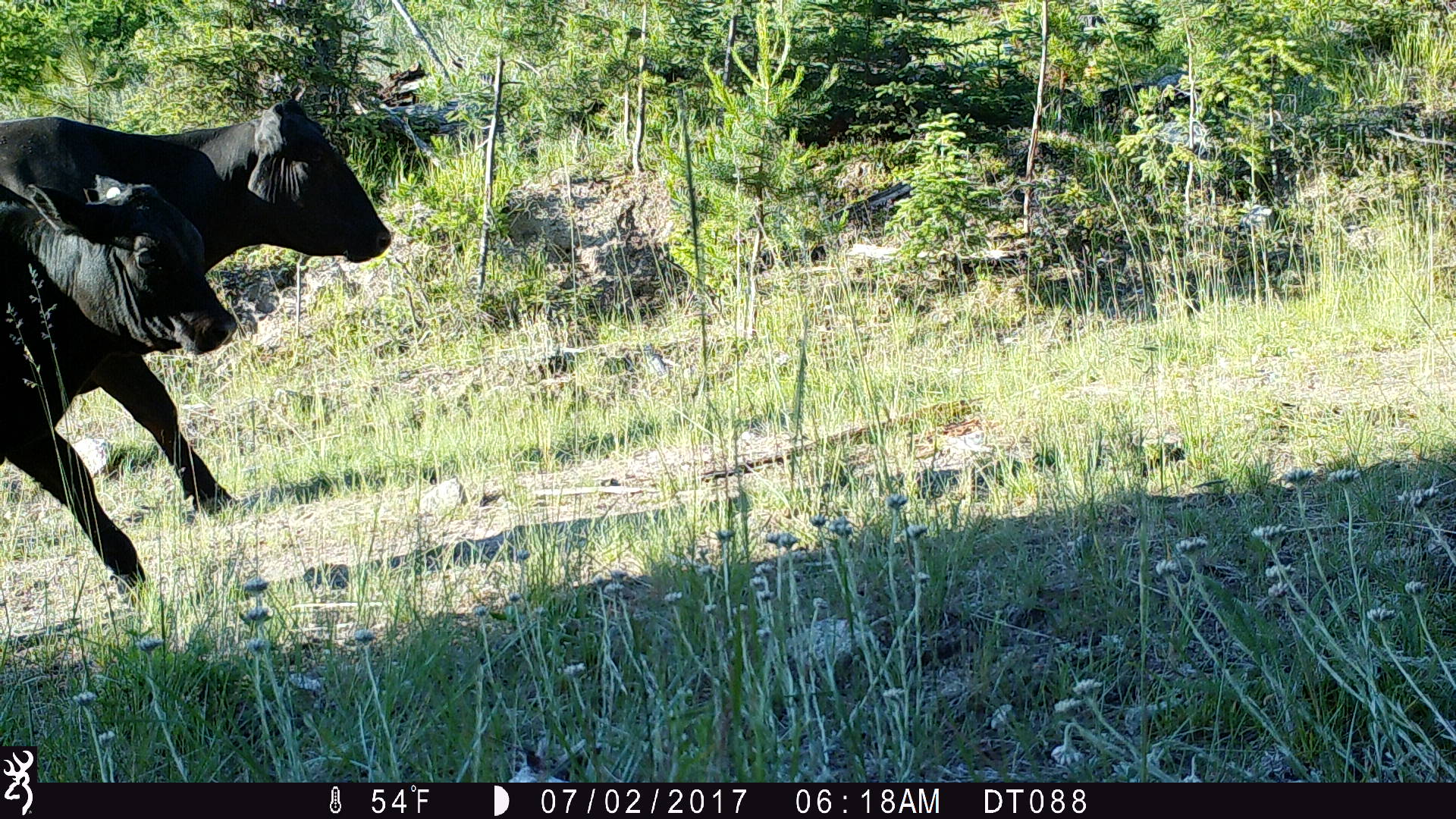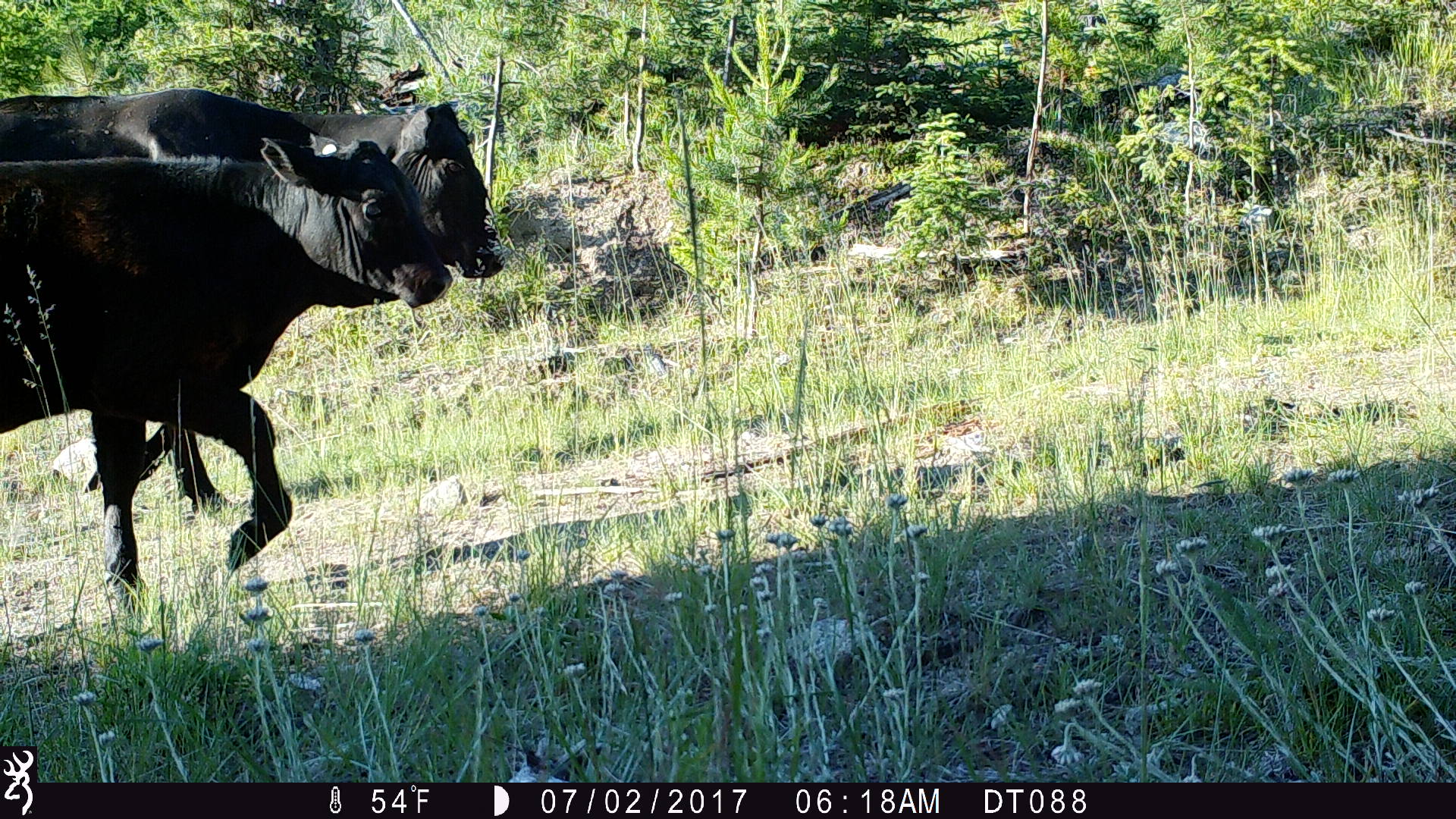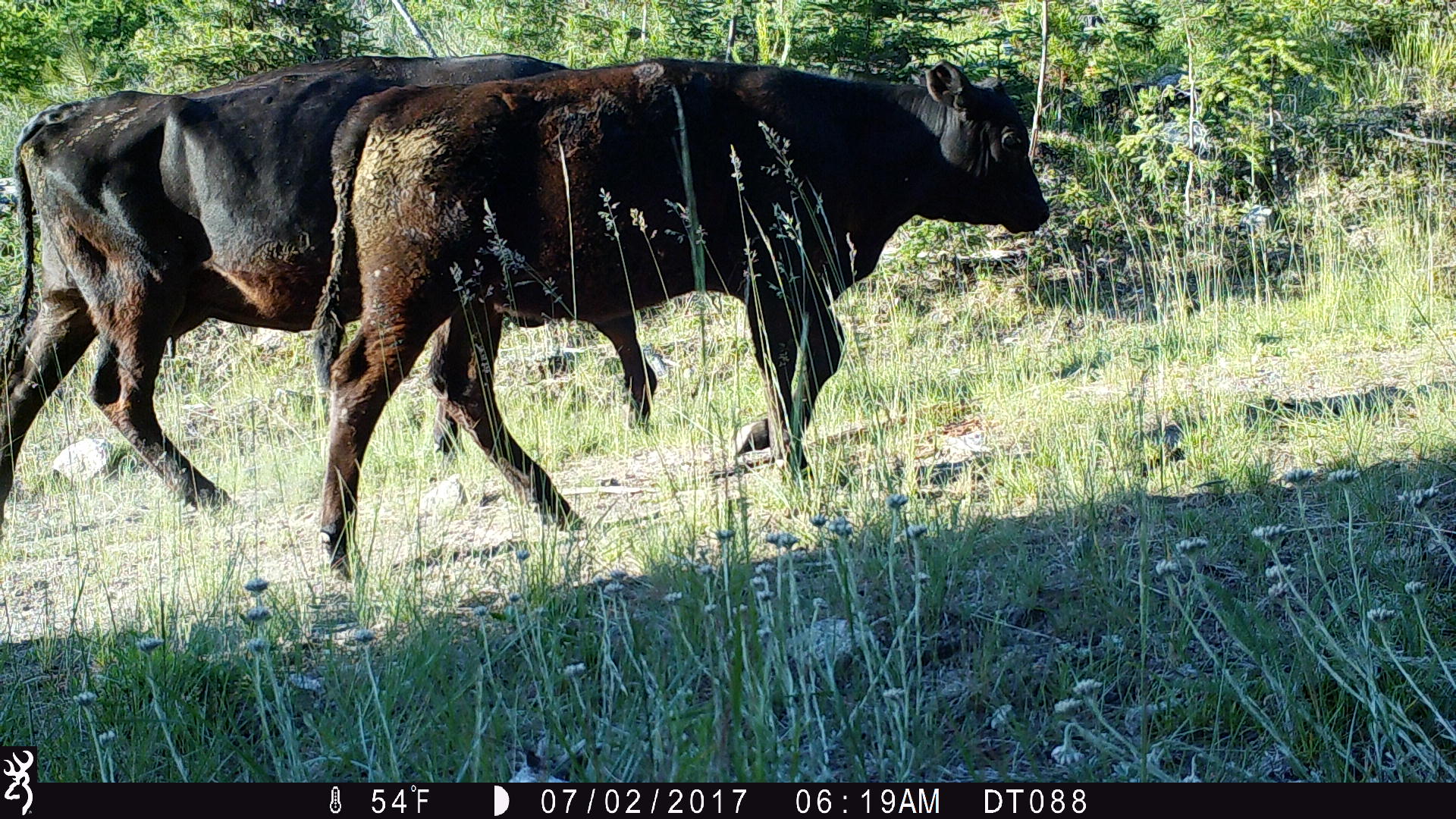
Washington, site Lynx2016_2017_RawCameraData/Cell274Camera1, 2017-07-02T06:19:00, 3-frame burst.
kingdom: Animalia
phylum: Chordata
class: Mammalia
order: Artiodactyla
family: Bovidae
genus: Bos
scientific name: Bos taurus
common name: domestic cattle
Domestic cattle (Bos taurus). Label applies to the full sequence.